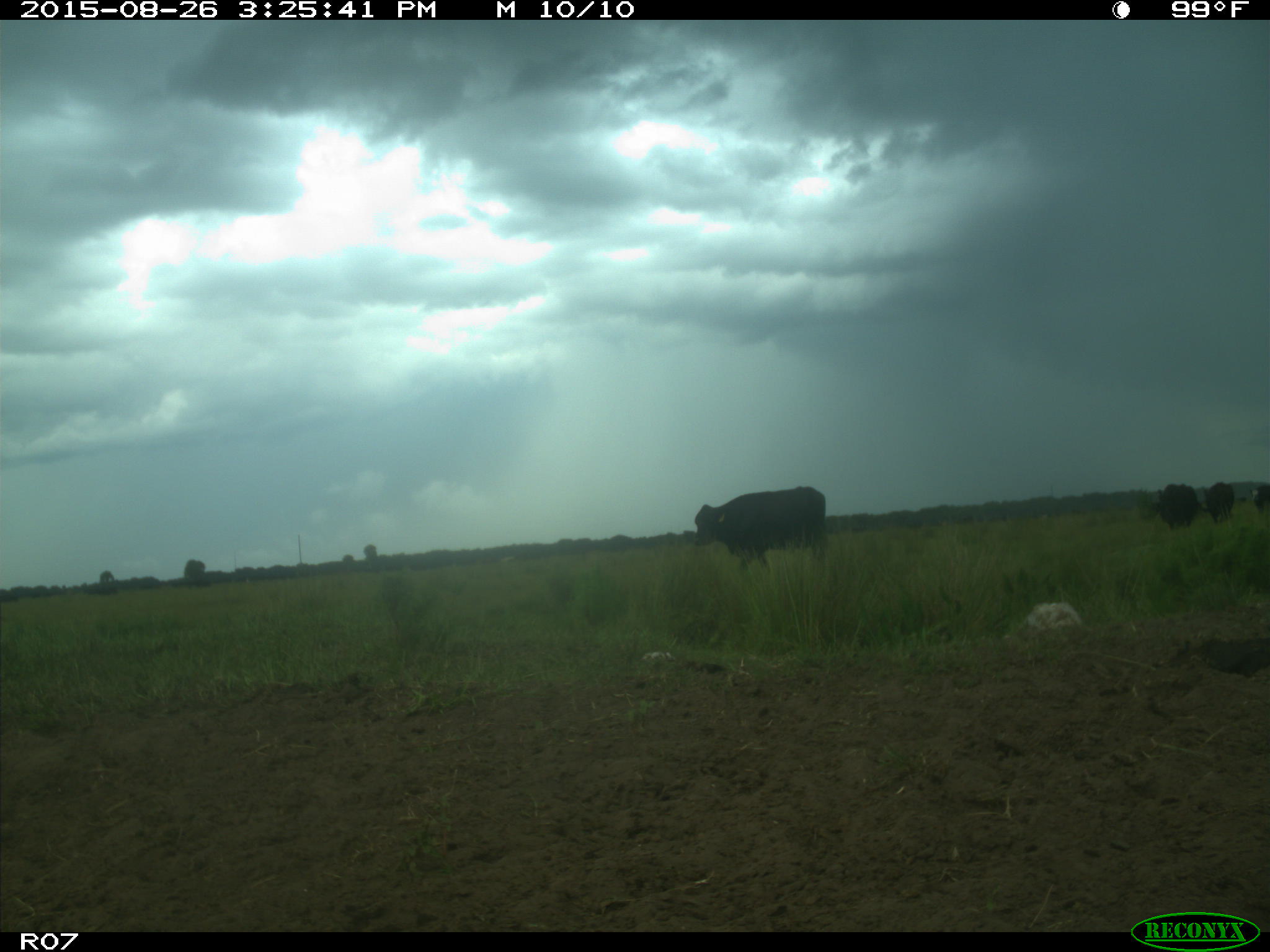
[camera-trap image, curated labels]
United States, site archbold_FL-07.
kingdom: Animalia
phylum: Chordata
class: Mammalia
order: Artiodactyla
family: Bovidae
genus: Bos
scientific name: Bos taurus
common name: domestic cow